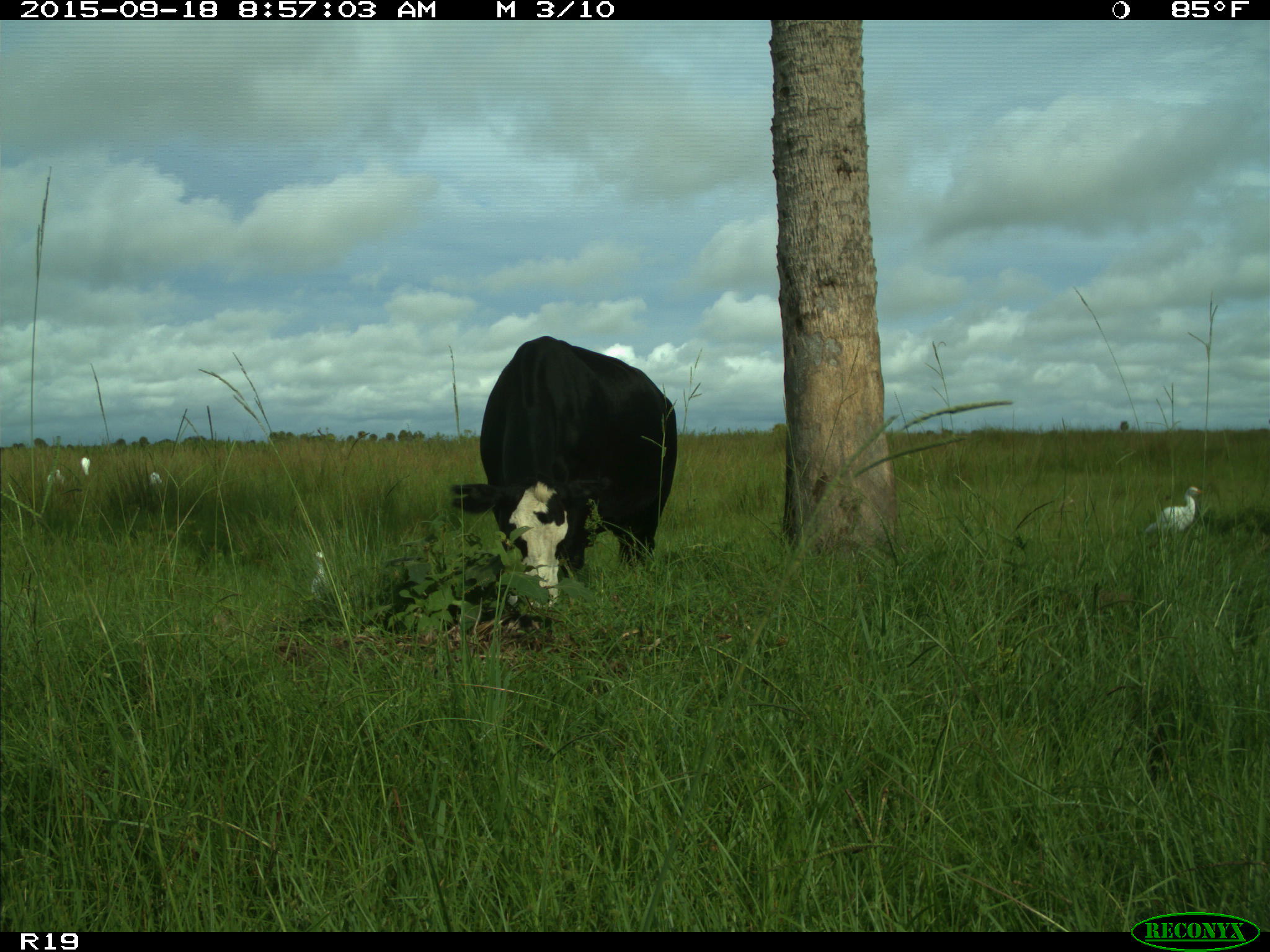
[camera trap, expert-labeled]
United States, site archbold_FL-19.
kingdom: Animalia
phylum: Chordata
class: Mammalia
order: Artiodactyla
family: Bovidae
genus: Bos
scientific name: Bos taurus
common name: domestic cow